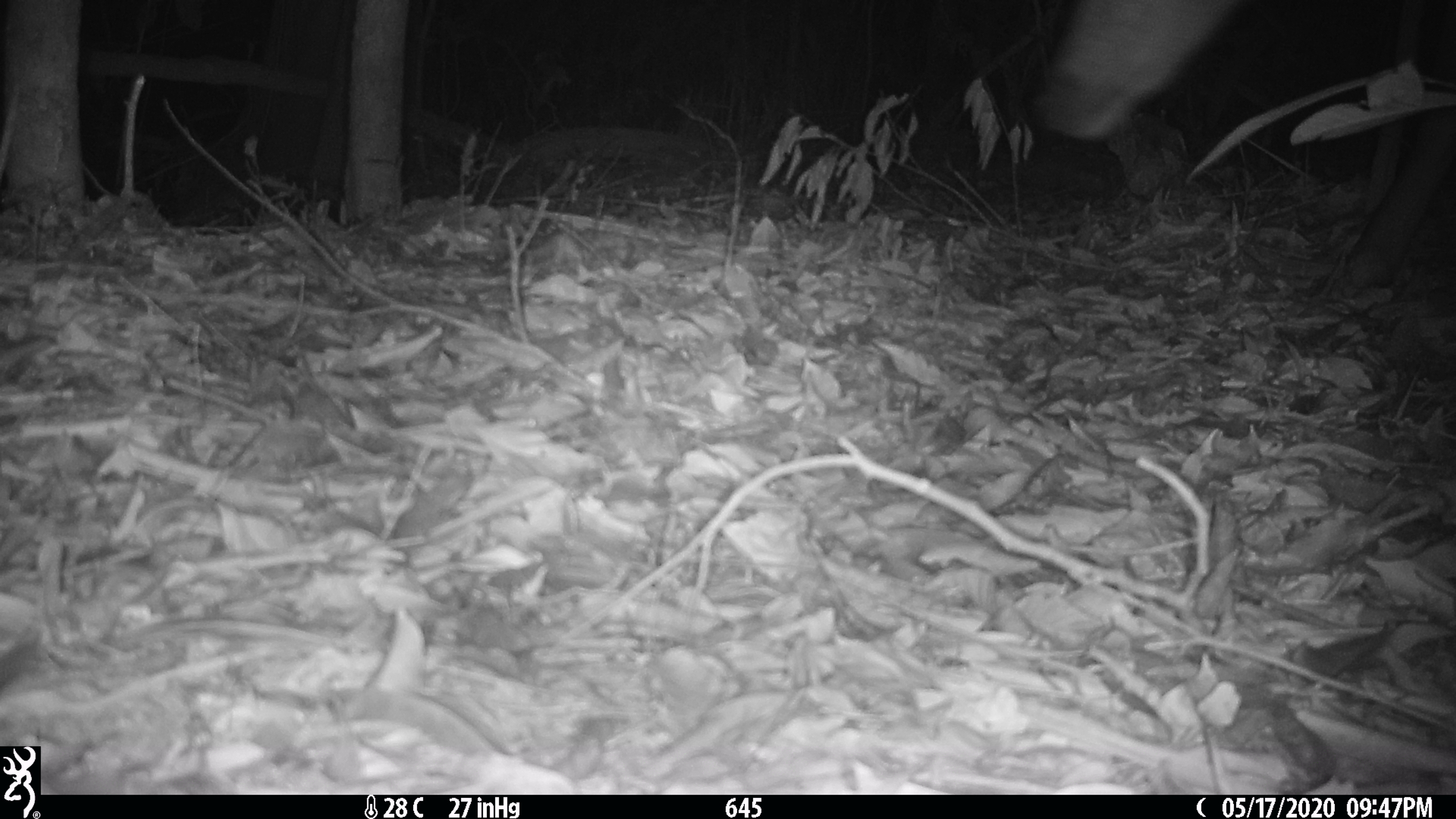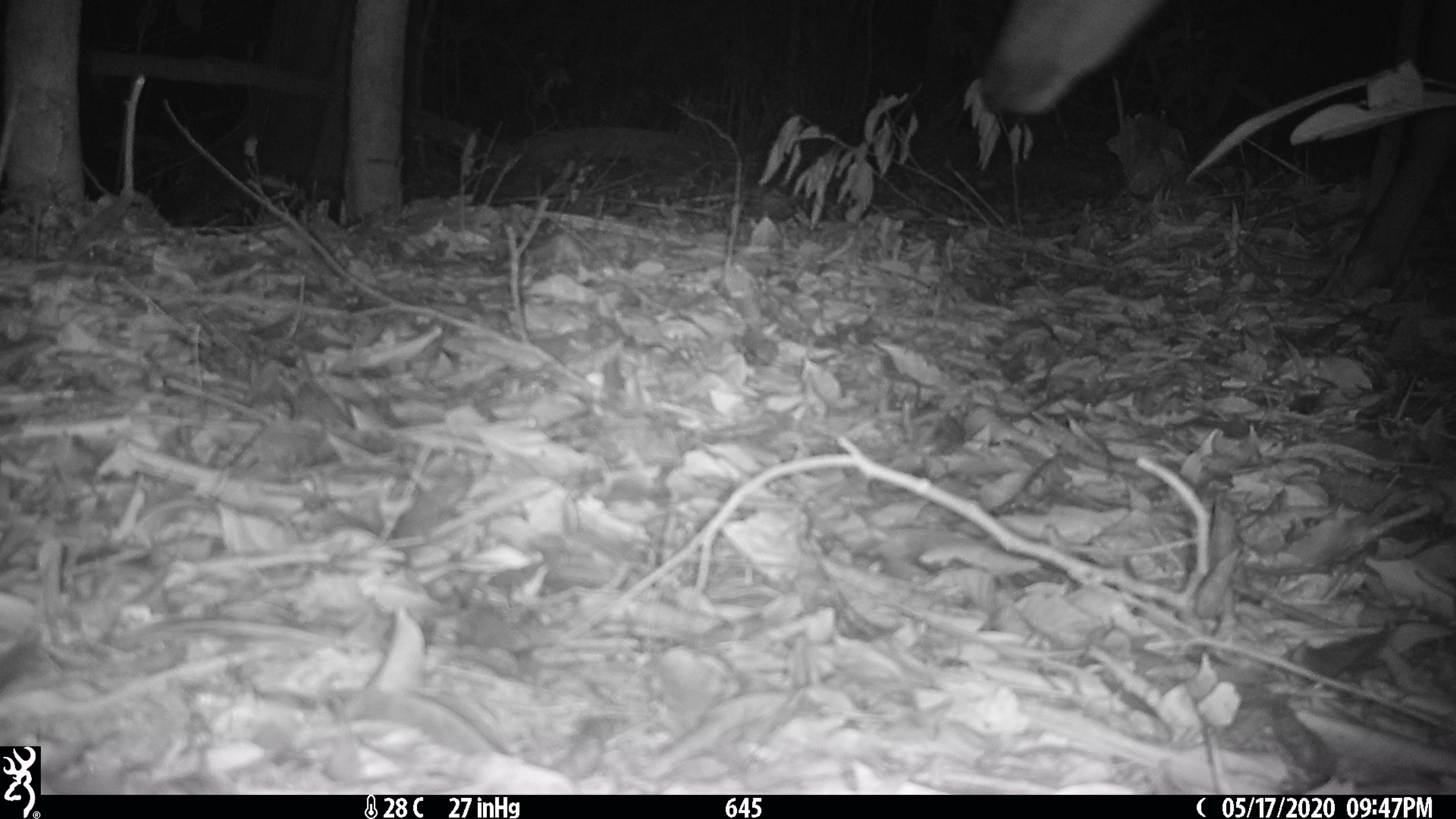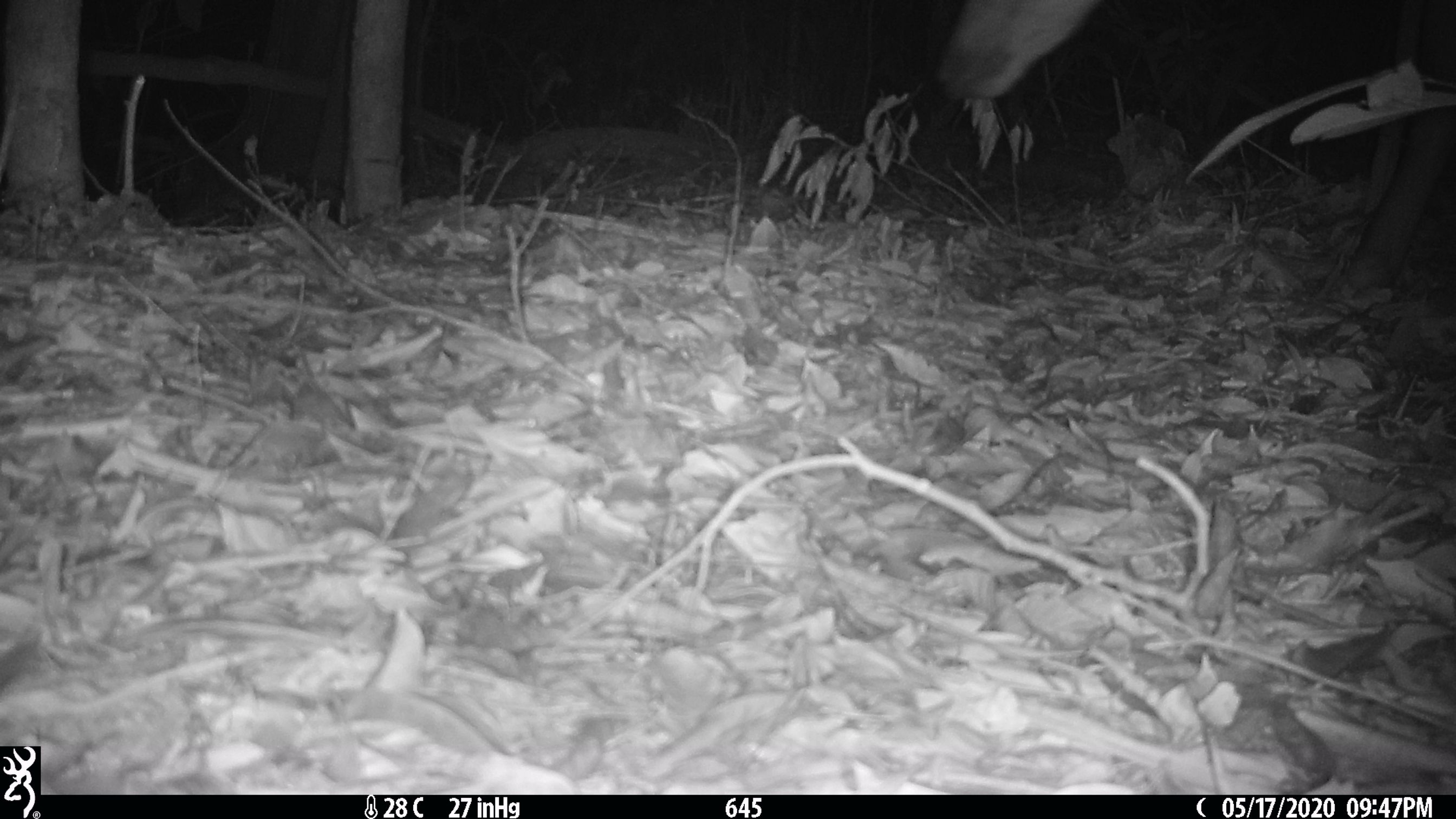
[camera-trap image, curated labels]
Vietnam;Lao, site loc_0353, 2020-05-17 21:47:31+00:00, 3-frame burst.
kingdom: Animalia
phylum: Chordata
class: Mammalia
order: Artiodactyla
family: Cervidae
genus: Muntiacus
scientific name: Muntiacus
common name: muntjacs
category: unidentified muntjac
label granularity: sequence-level